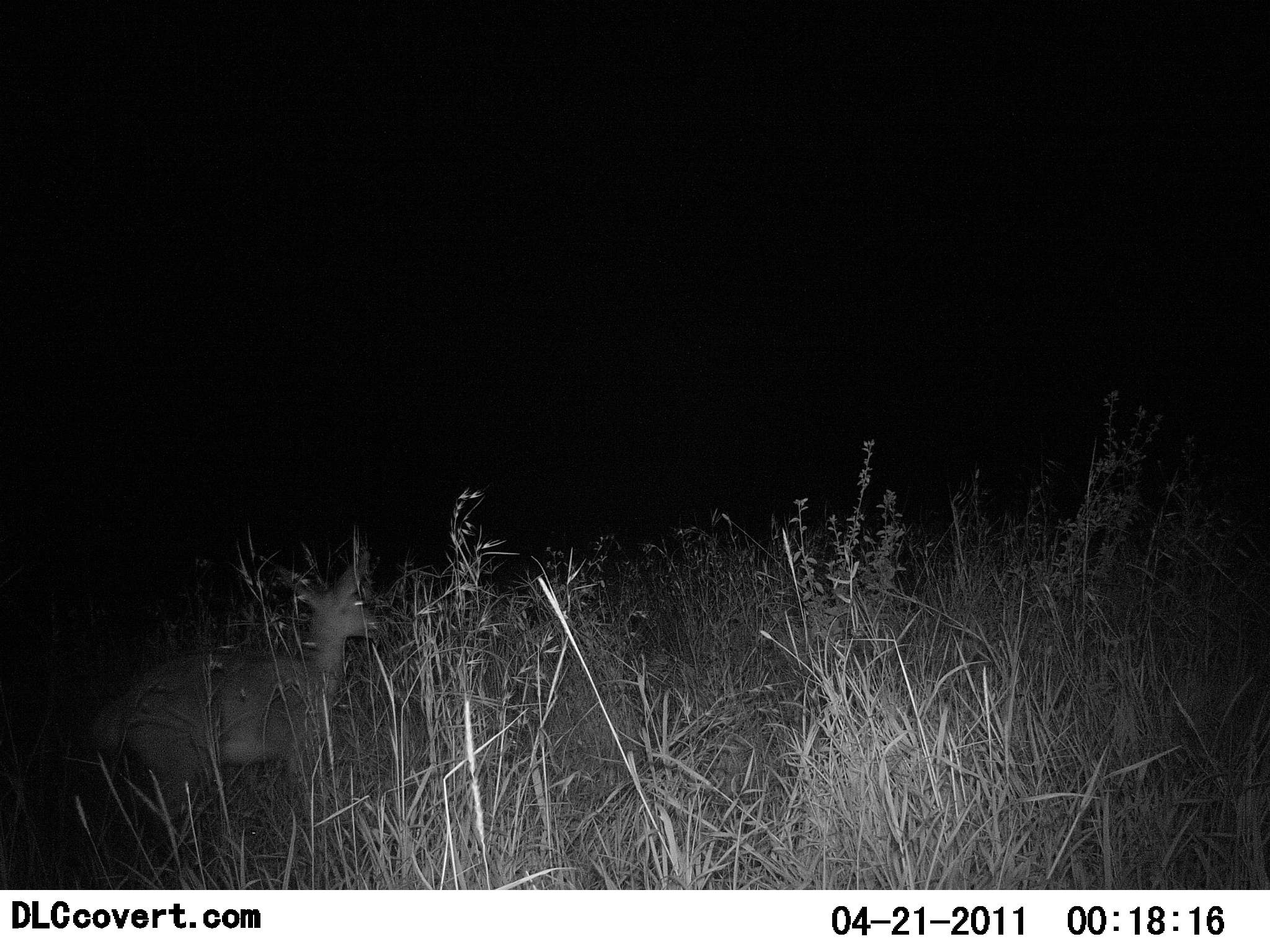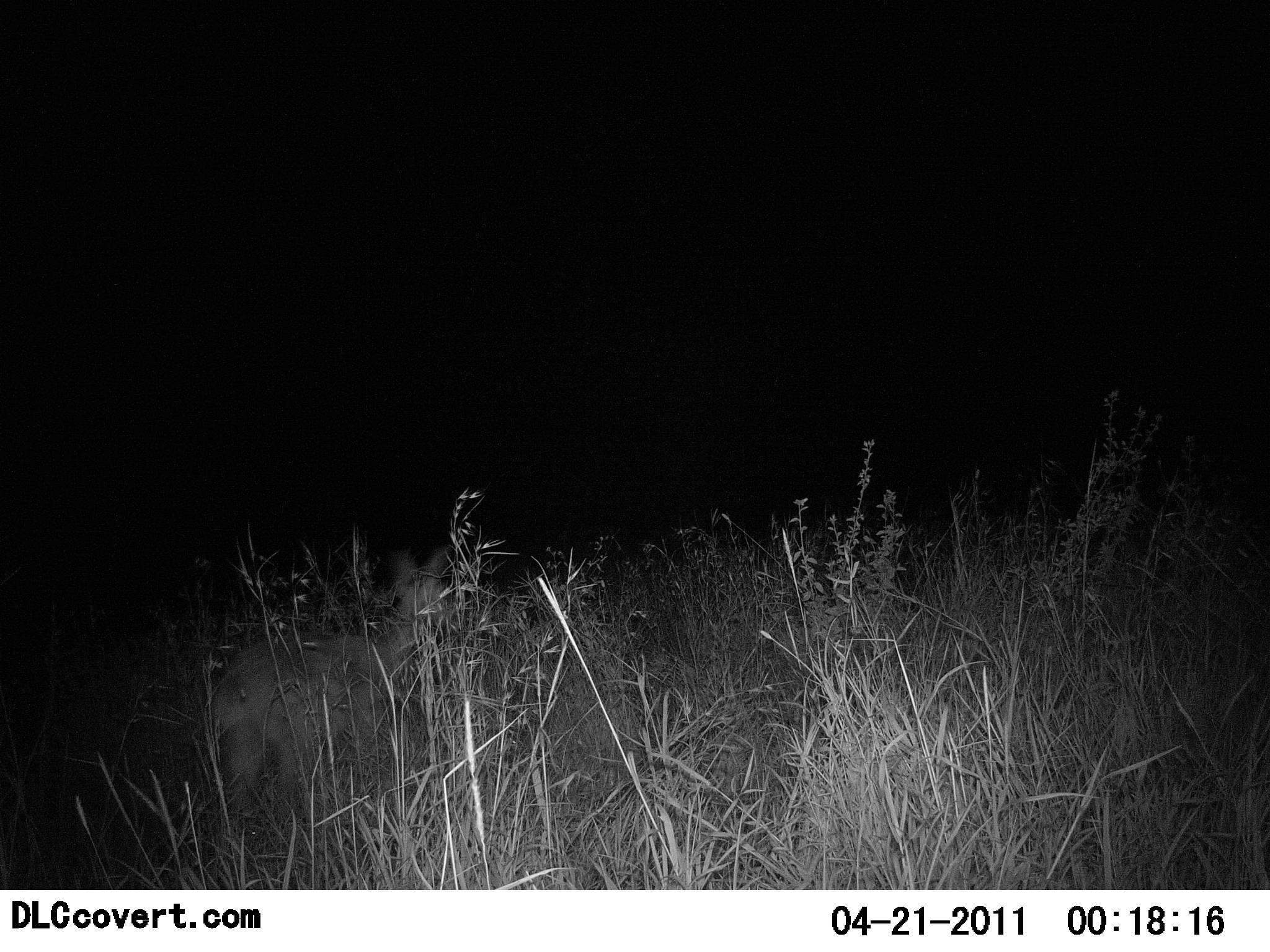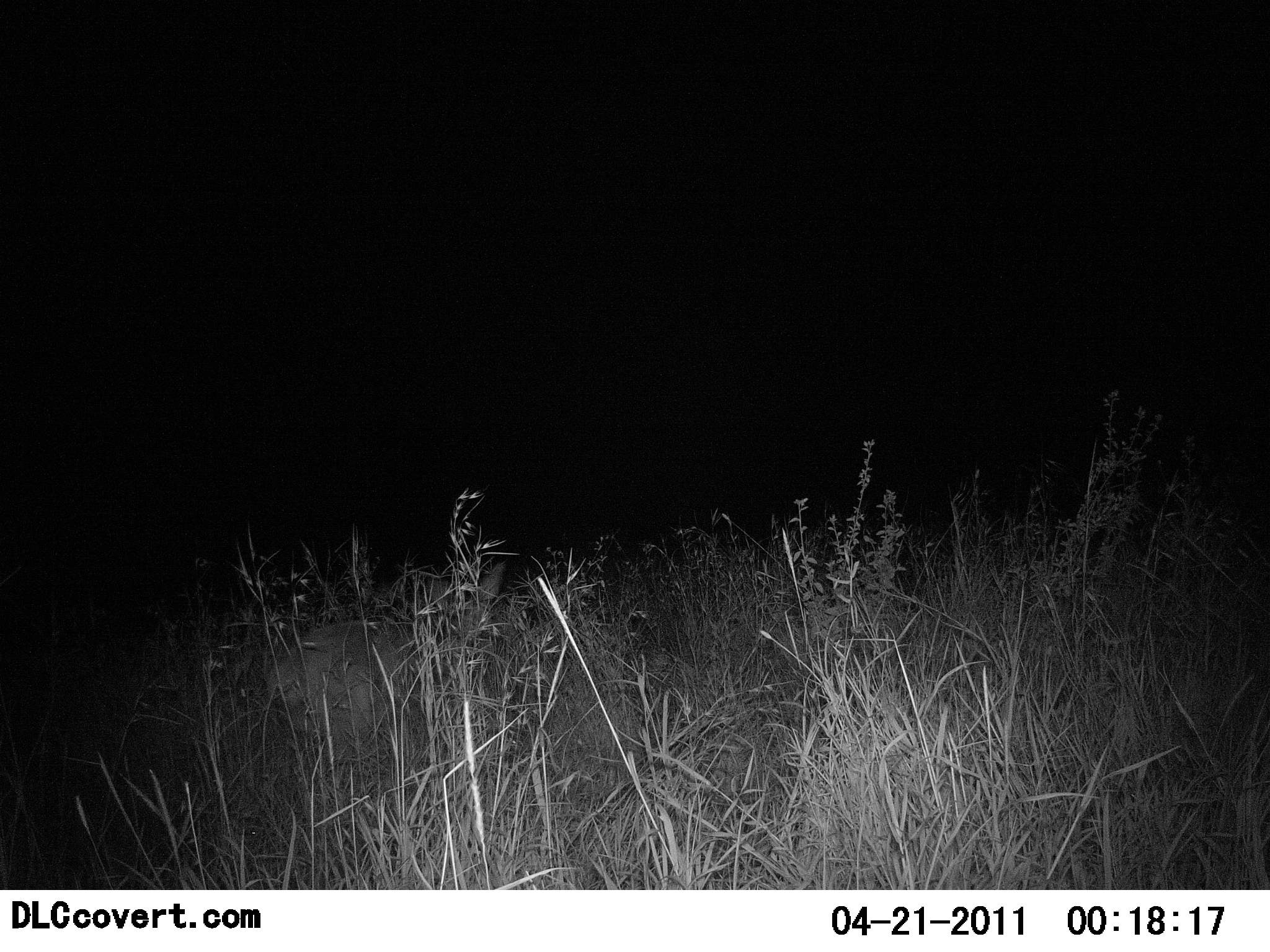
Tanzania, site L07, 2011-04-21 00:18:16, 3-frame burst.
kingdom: Animalia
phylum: Chordata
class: Mammalia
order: Artiodactyla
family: Bovidae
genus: Madoqua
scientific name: Madoqua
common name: dikdik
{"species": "dikdik (Madoqua)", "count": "1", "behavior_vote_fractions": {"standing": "0%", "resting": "0%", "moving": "100%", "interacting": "0%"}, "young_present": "0%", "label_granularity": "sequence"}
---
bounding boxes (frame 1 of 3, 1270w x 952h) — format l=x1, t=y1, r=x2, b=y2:
animal: l=95, t=554, r=381, b=859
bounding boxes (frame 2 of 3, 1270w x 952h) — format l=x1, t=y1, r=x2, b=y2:
animal: l=208, t=547, r=448, b=807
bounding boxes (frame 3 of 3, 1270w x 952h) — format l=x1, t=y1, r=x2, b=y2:
animal: l=267, t=561, r=506, b=781